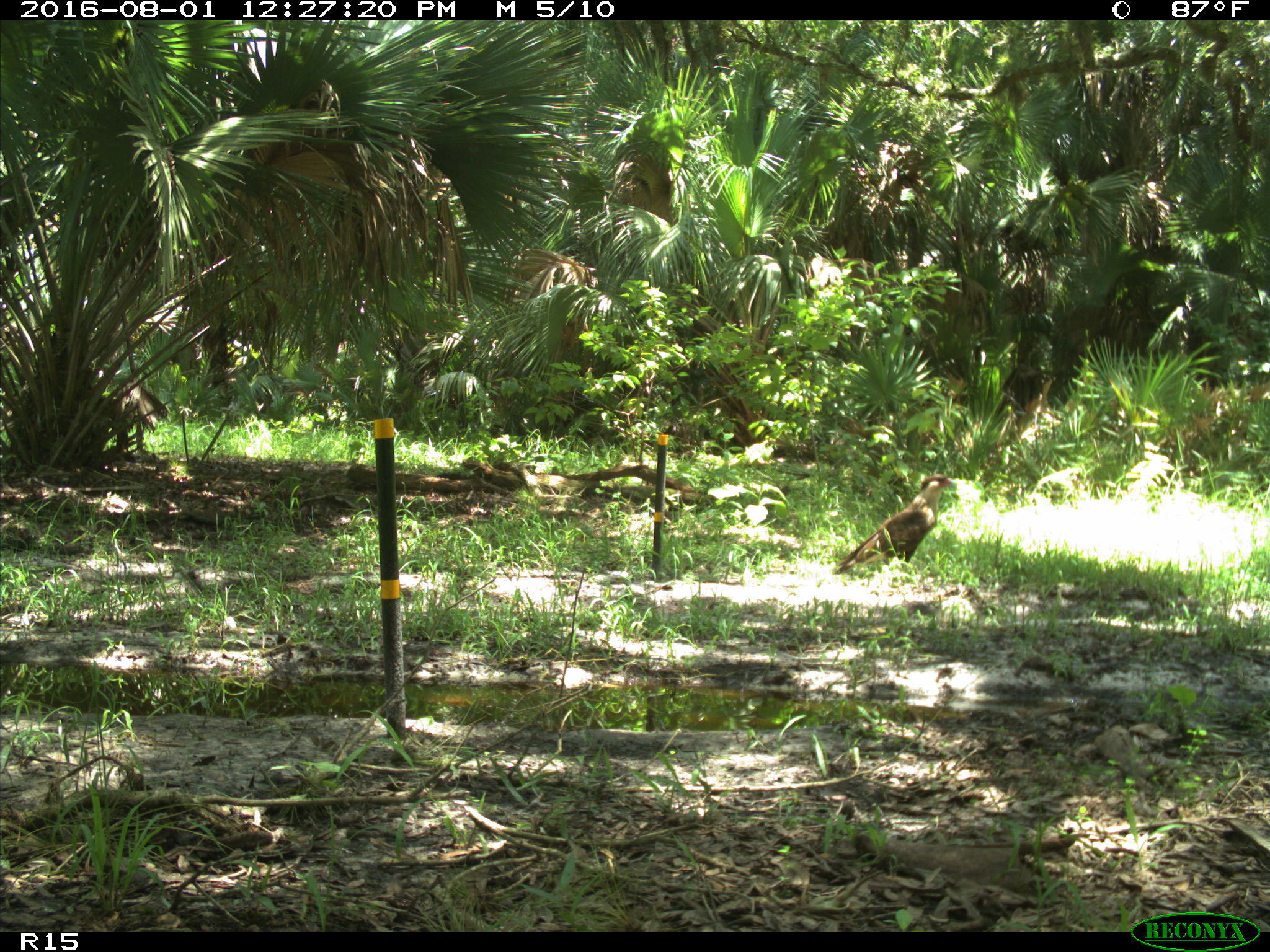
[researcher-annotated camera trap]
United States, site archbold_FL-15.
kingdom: Animalia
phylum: Chordata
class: Aves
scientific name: Aves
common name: birds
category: unidentified bird